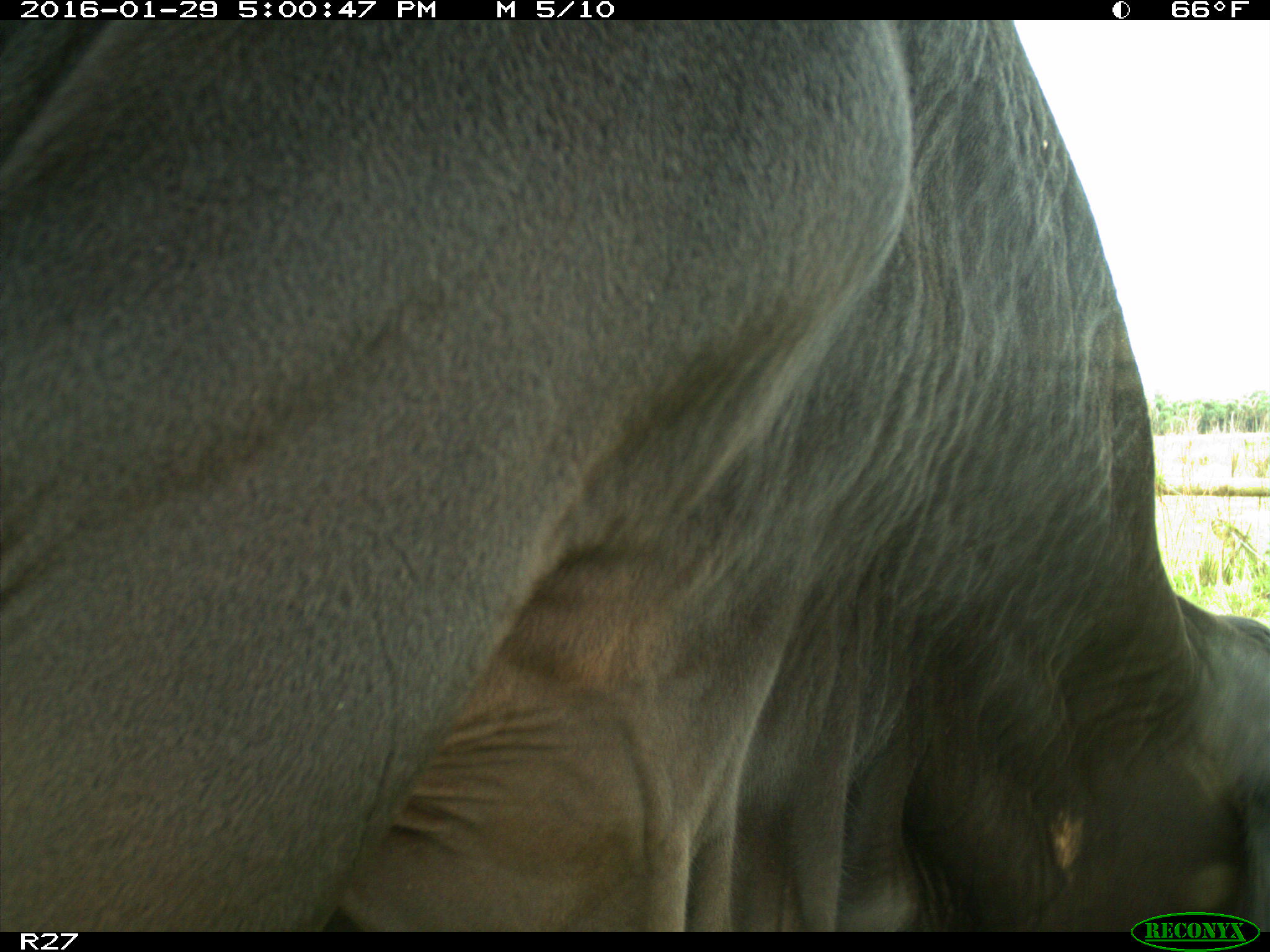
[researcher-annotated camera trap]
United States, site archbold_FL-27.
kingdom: Animalia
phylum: Chordata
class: Mammalia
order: Artiodactyla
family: Bovidae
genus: Bos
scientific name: Bos taurus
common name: domestic cow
Bos taurus (domestic cow).